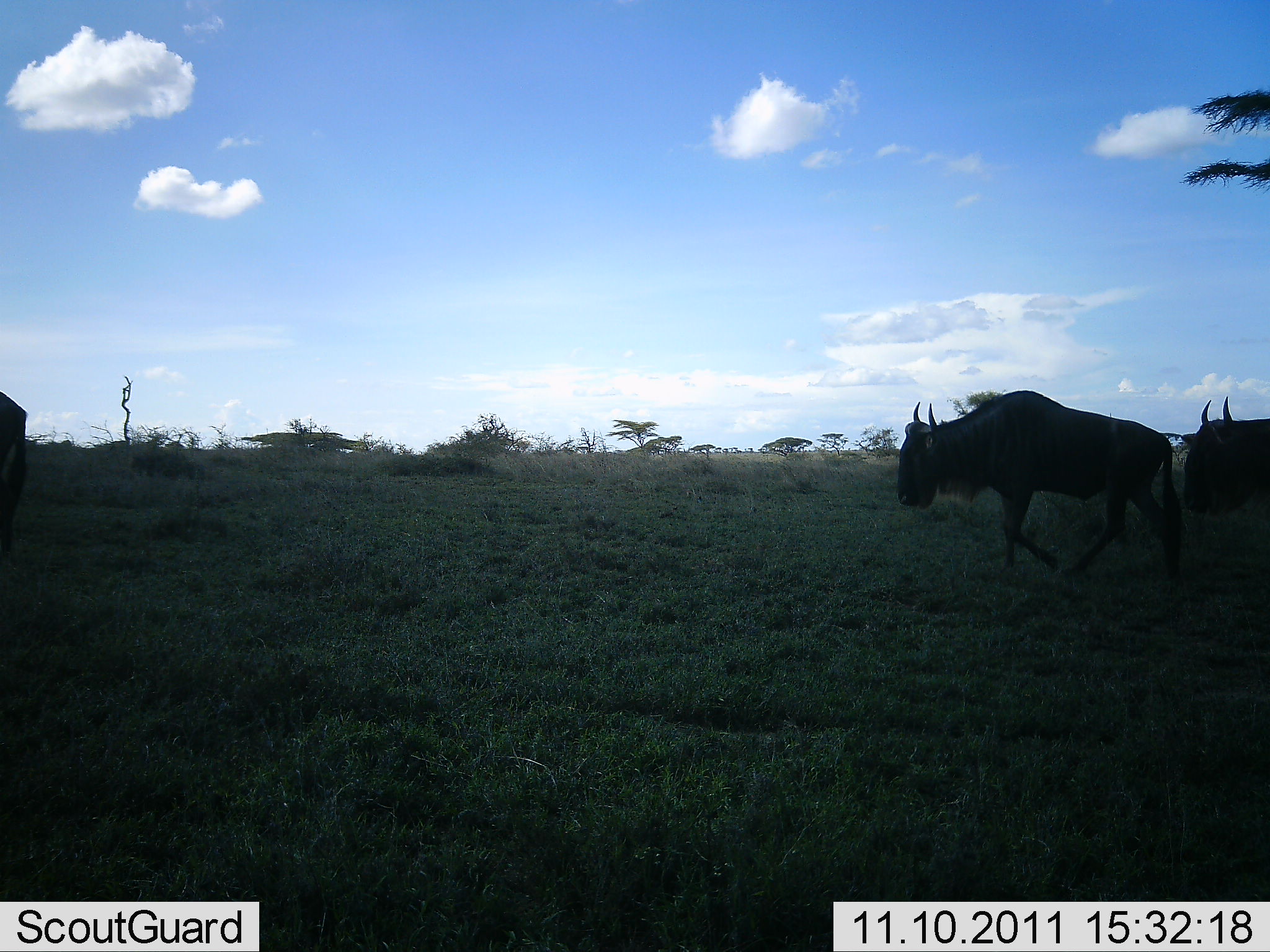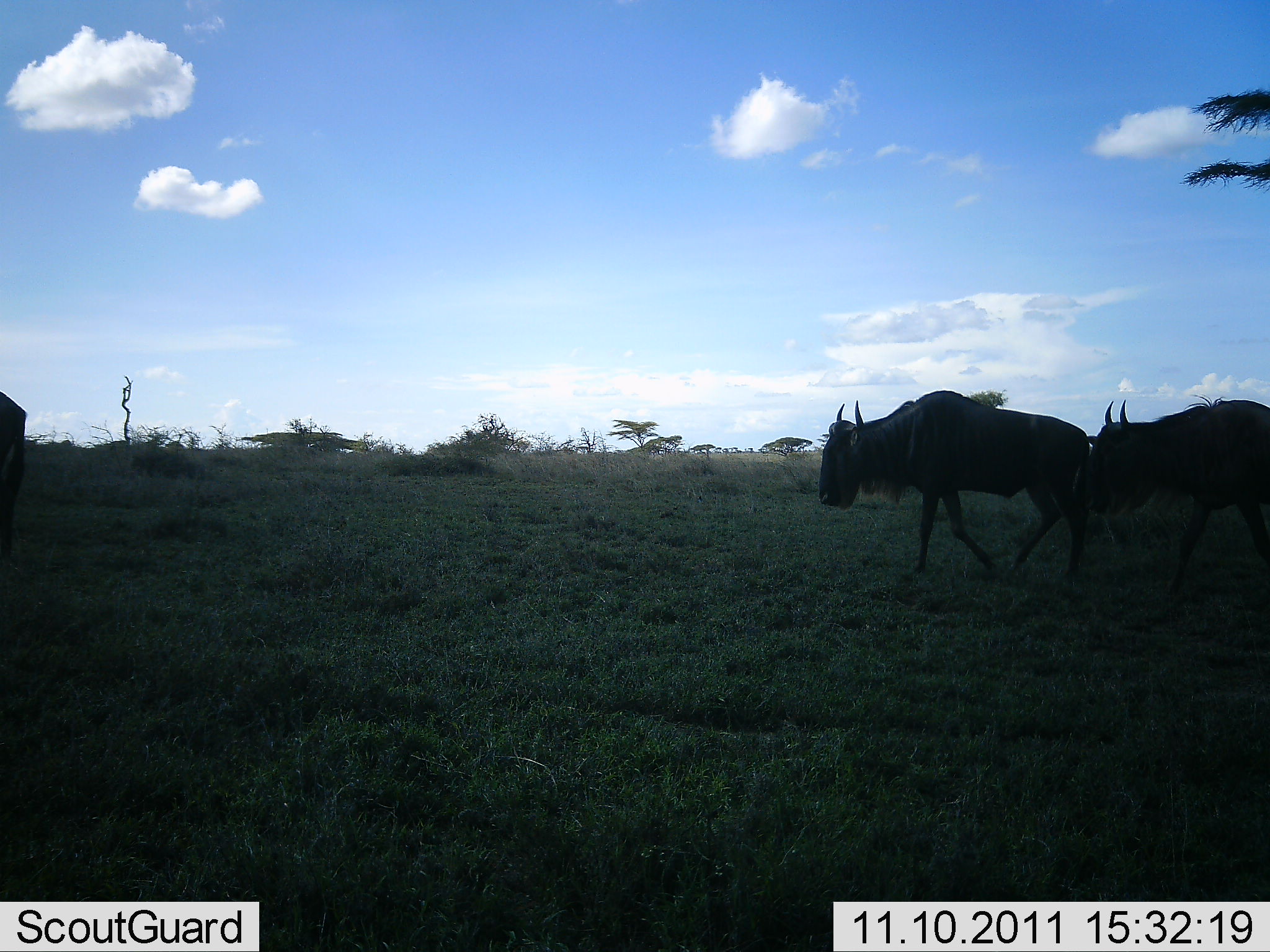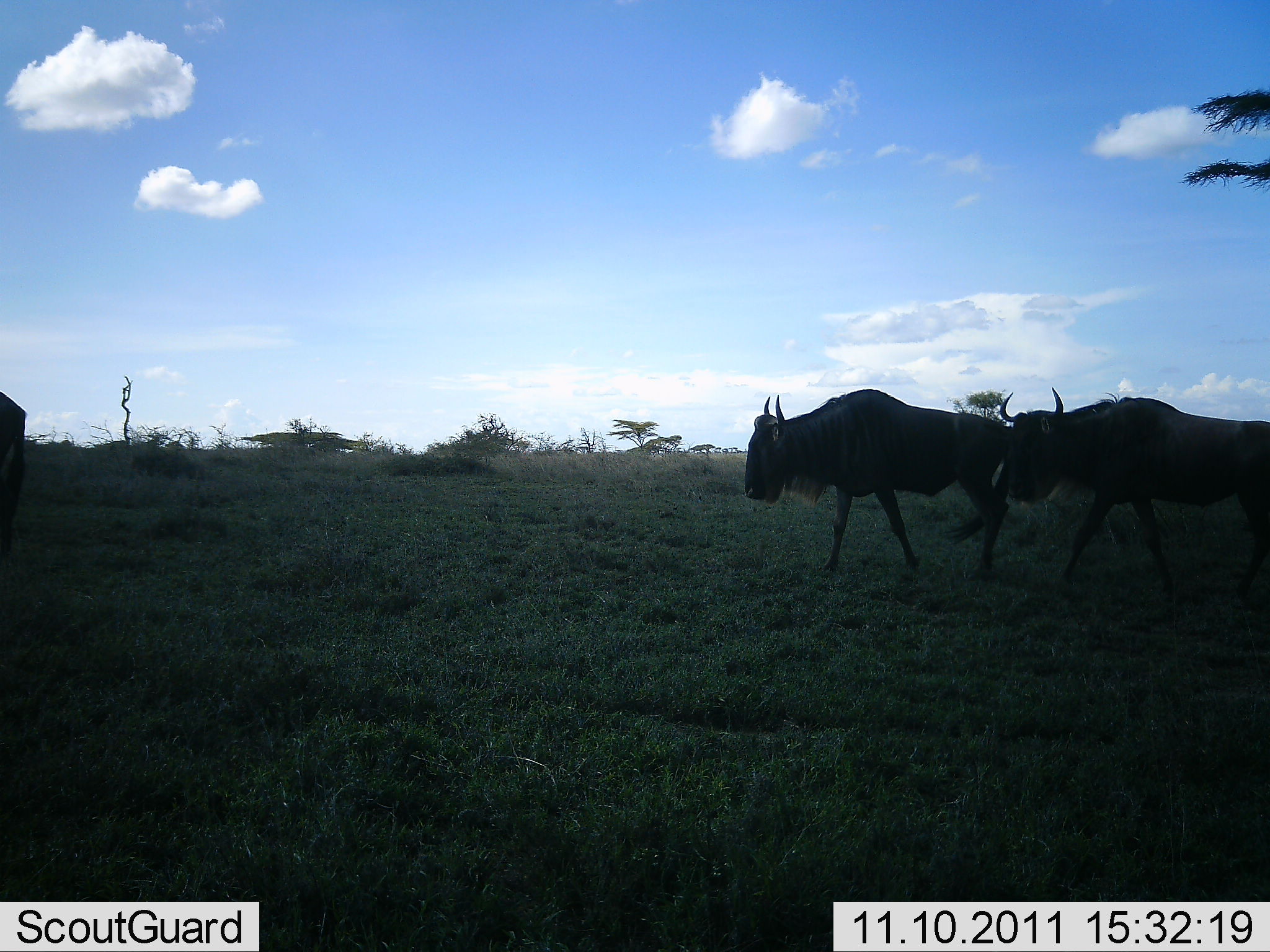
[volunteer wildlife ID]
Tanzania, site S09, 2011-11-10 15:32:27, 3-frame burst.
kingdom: Animalia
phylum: Chordata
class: Mammalia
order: Artiodactyla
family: Bovidae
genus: Connochaetes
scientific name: Connochaetes taurinus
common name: blue wildebeest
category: wildebeest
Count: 3.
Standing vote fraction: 7%.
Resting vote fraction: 0%.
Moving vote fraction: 100%.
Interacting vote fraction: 0%.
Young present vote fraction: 0%.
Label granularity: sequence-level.